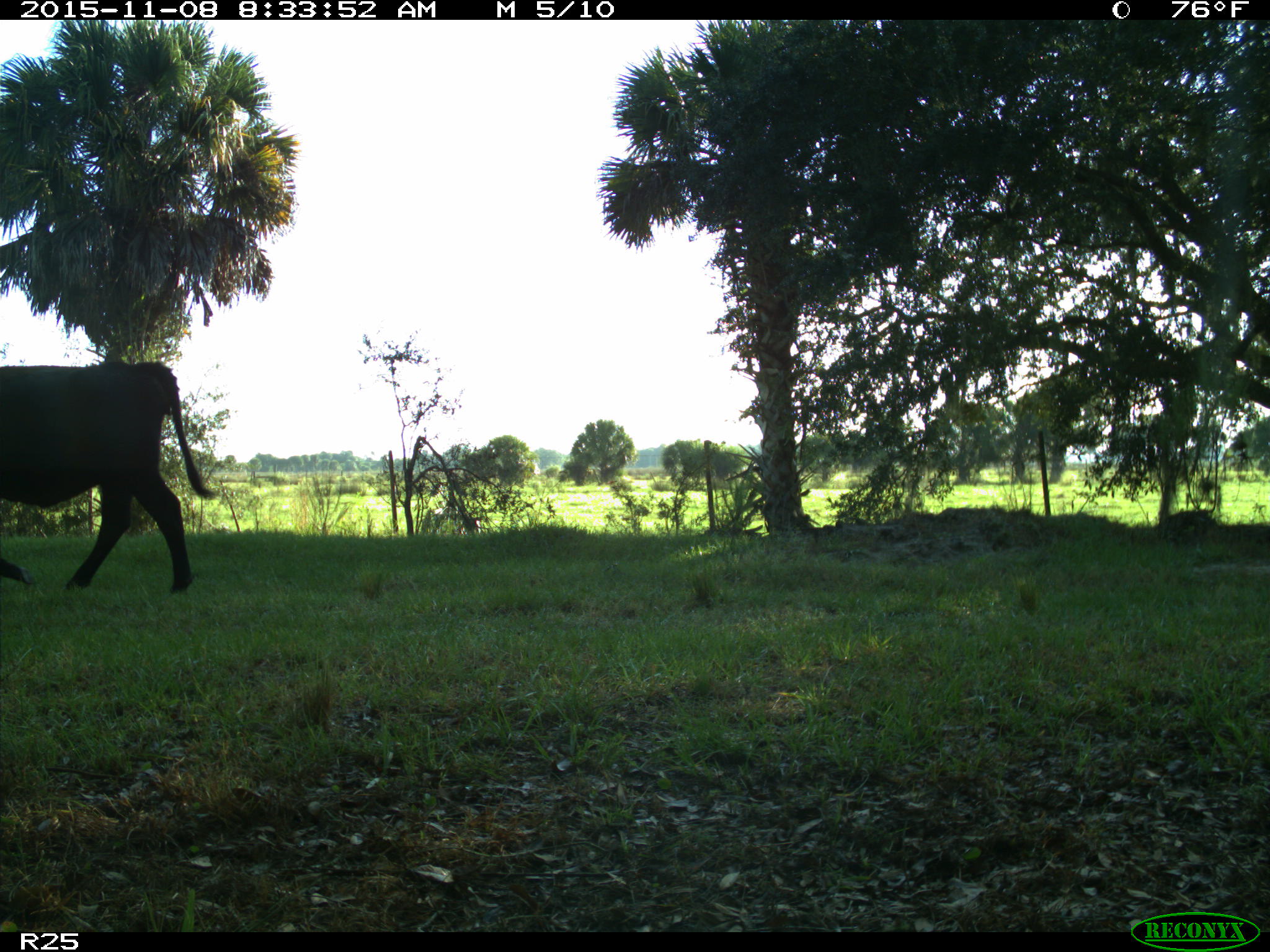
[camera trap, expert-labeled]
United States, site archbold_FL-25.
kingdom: Animalia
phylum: Chordata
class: Mammalia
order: Artiodactyla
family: Bovidae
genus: Bos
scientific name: Bos taurus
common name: domestic cow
Bos taurus (domestic cow).